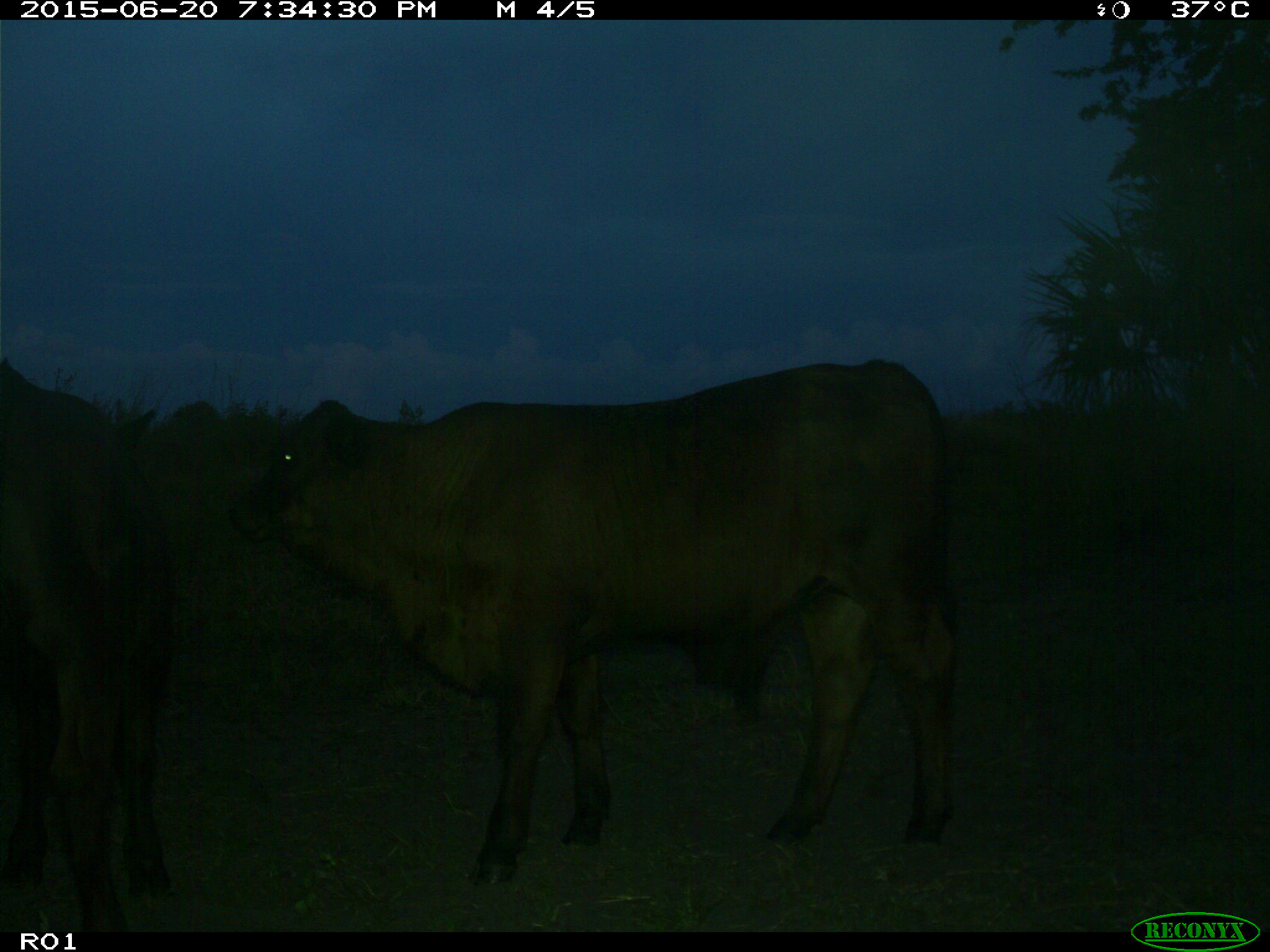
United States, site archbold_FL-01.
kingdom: Animalia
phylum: Chordata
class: Mammalia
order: Artiodactyla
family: Bovidae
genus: Bos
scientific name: Bos taurus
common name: domestic cow